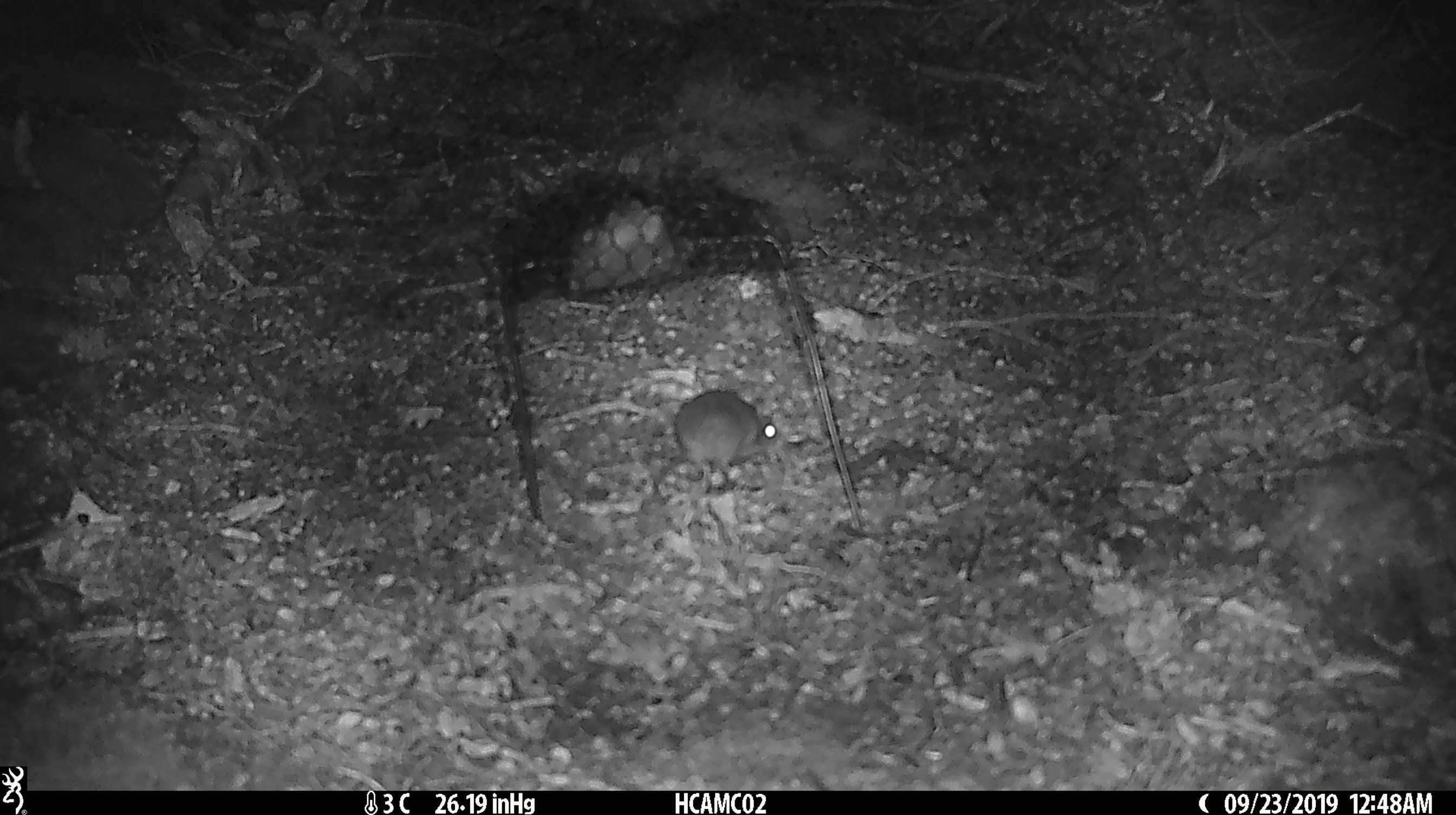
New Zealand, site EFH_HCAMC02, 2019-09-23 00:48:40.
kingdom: Animalia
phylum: Chordata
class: Mammalia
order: Rodentia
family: Muridae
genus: Mus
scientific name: Mus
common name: mouse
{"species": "mouse (Mus)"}